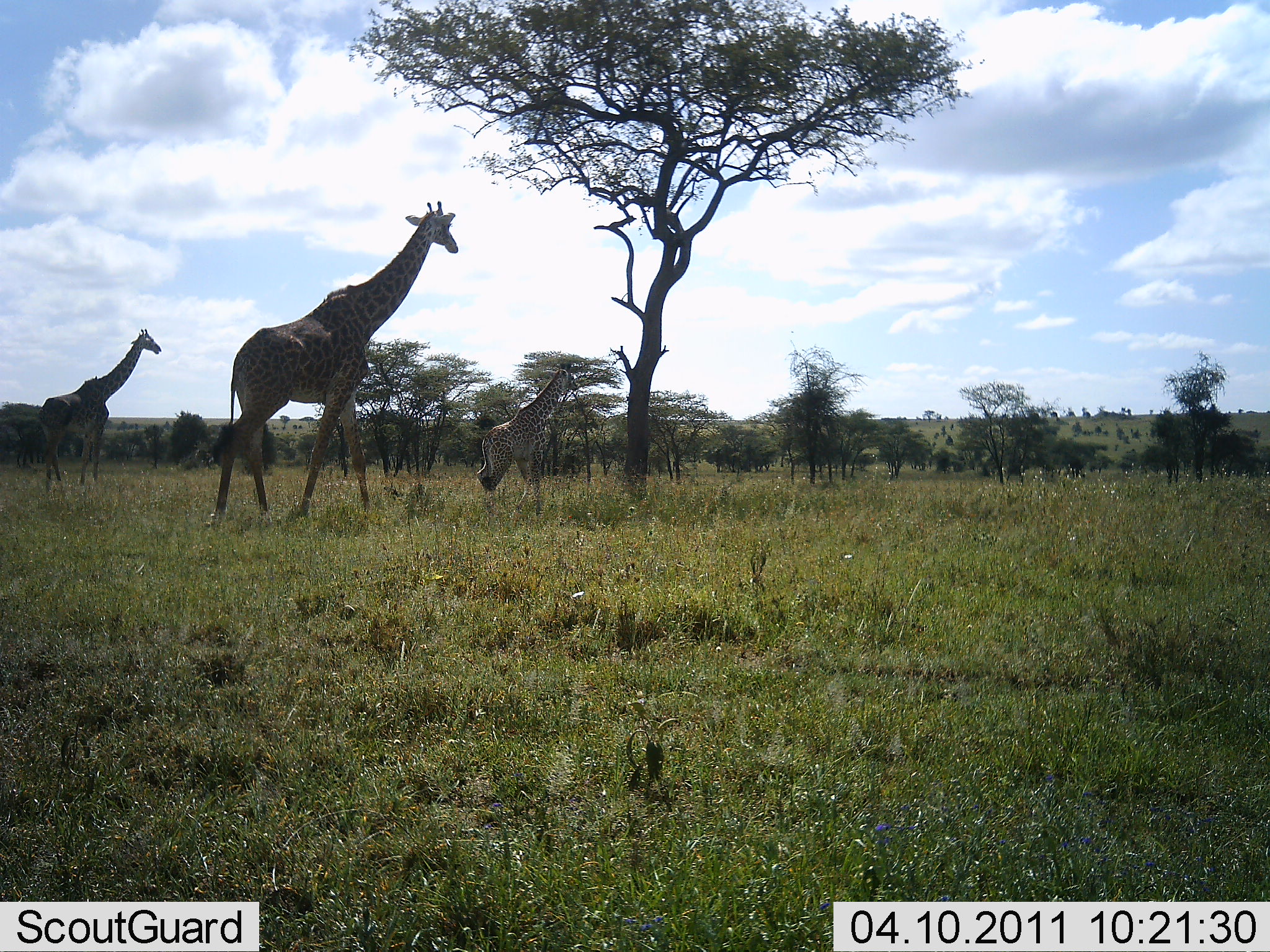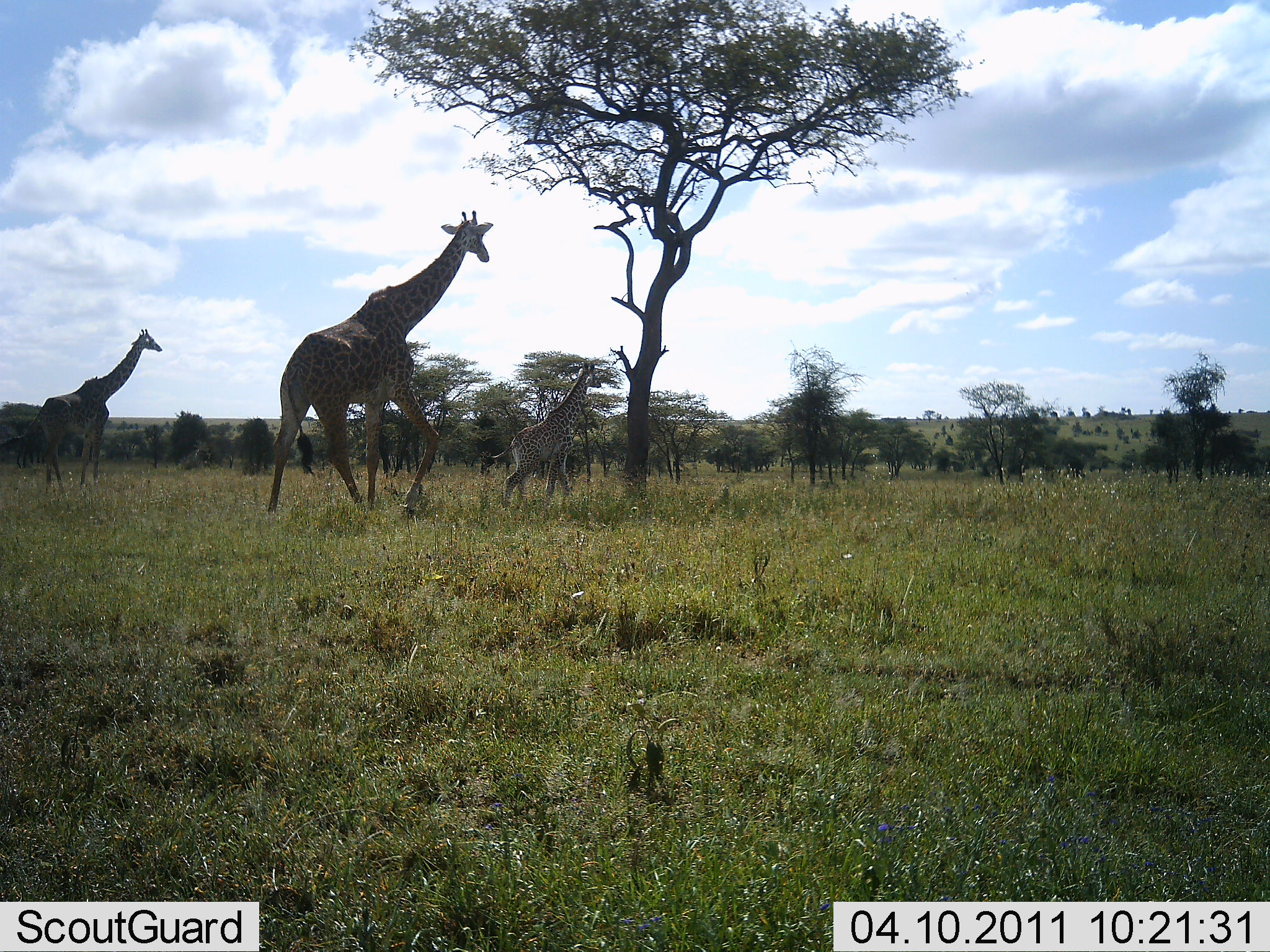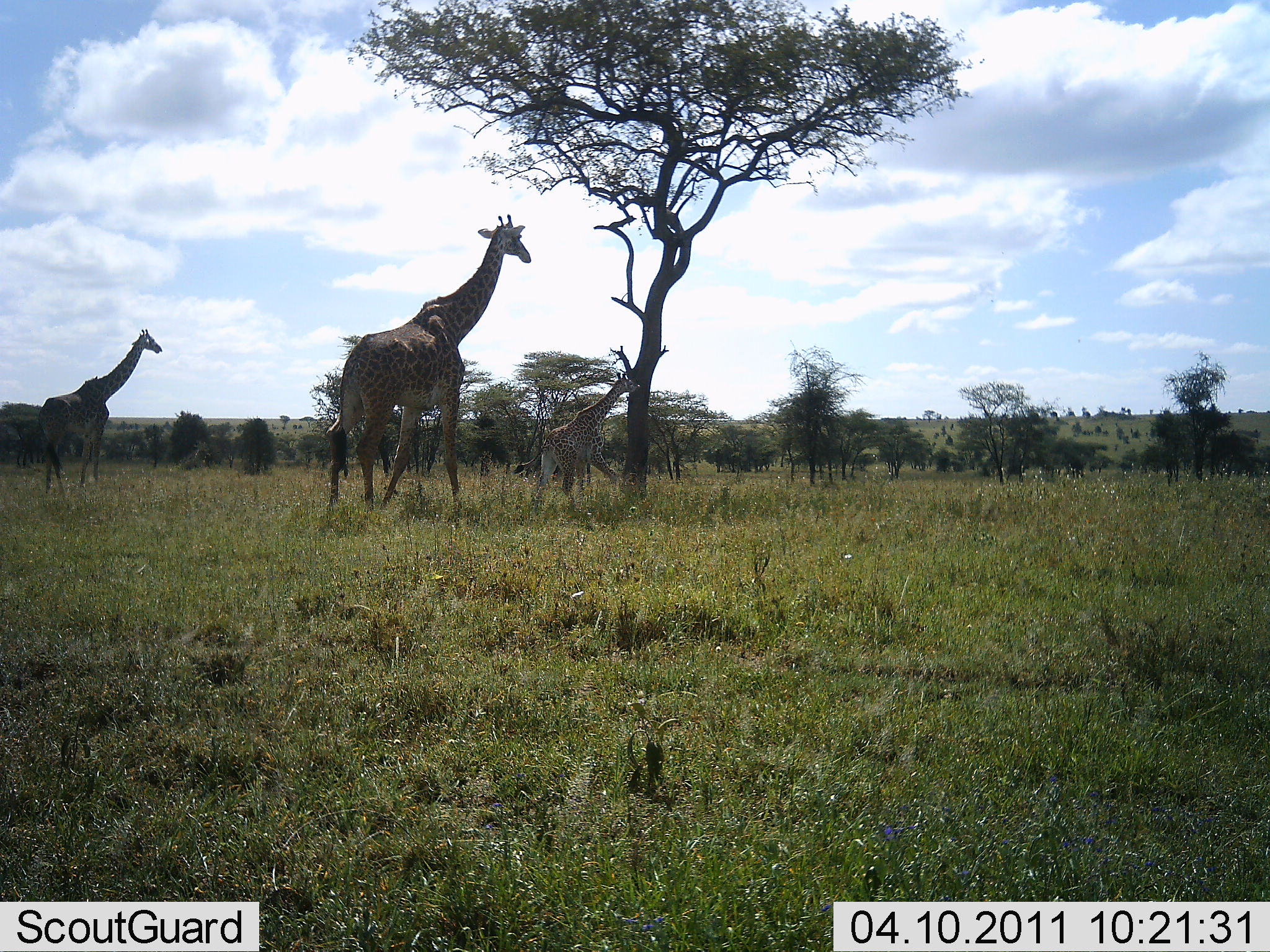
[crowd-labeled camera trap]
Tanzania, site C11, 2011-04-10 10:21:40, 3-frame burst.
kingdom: Animalia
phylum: Chordata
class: Mammalia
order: Artiodactyla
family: Giraffidae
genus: Giraffa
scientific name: Giraffa camelopardalis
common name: giraffe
Giraffe (Giraffa camelopardalis), count 3. Behavior (volunteer vote fractions): standing 42%, resting 0%, moving 92%, interacting 0%. Young present (vote fraction): 17%. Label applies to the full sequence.